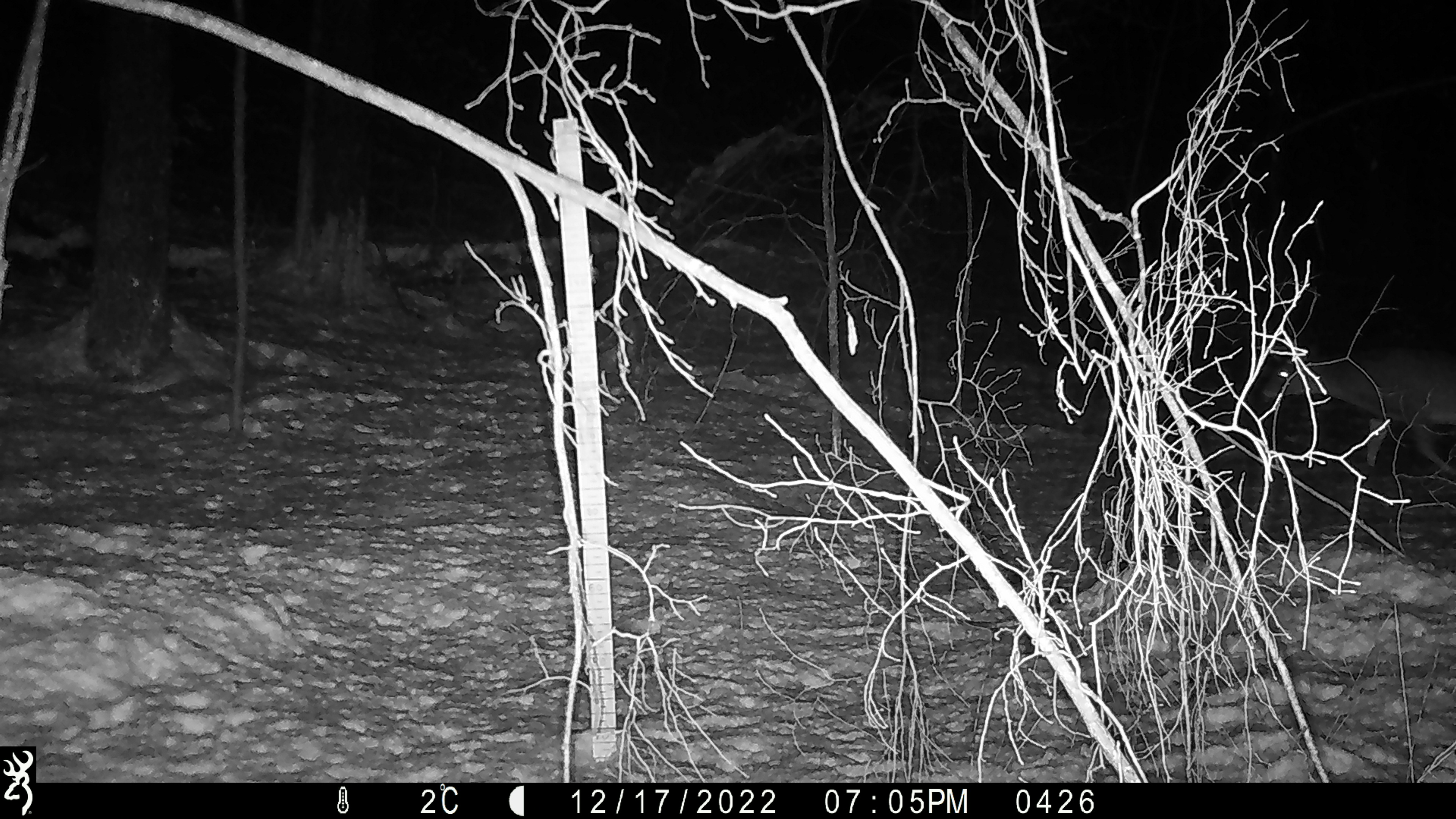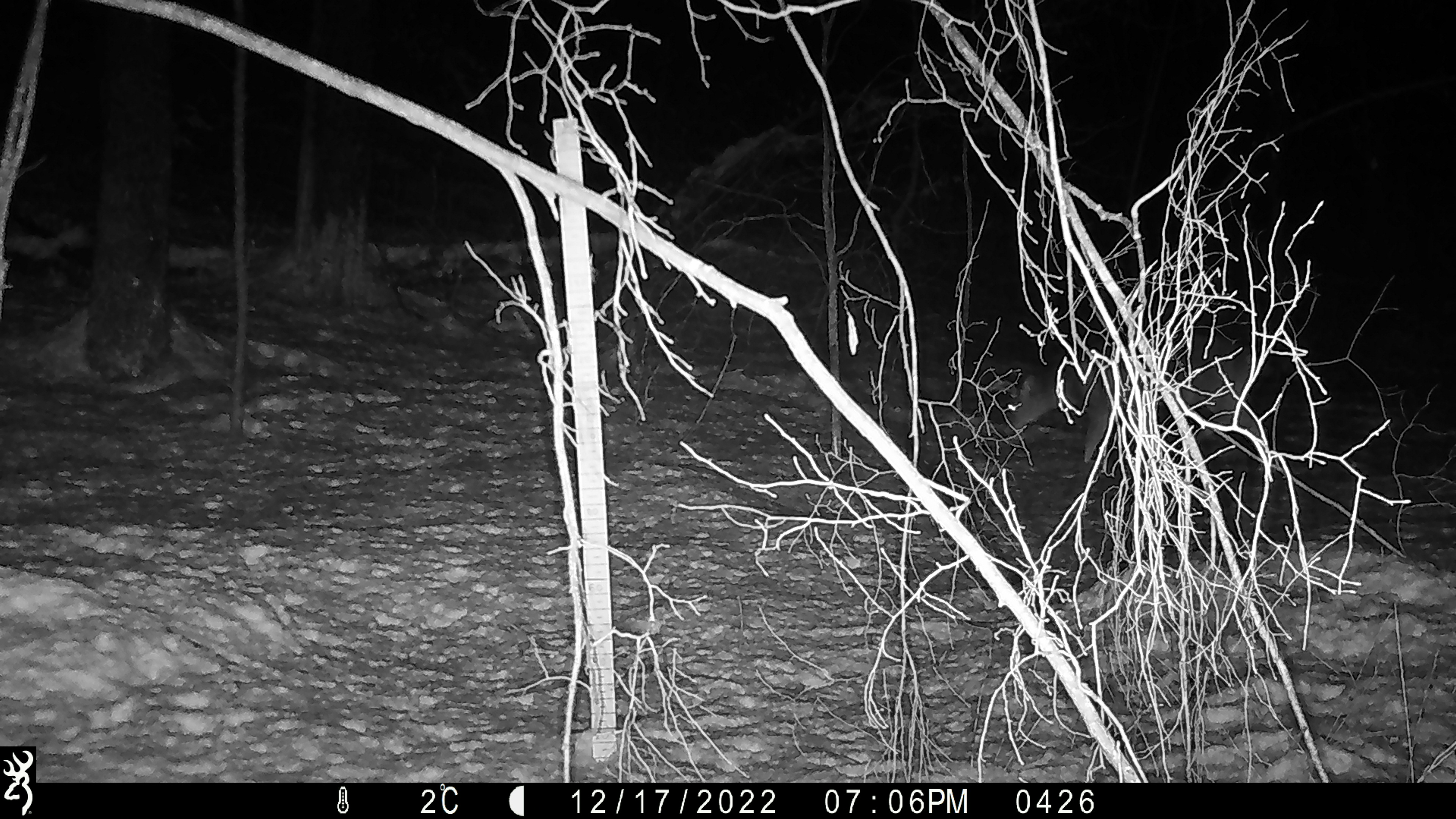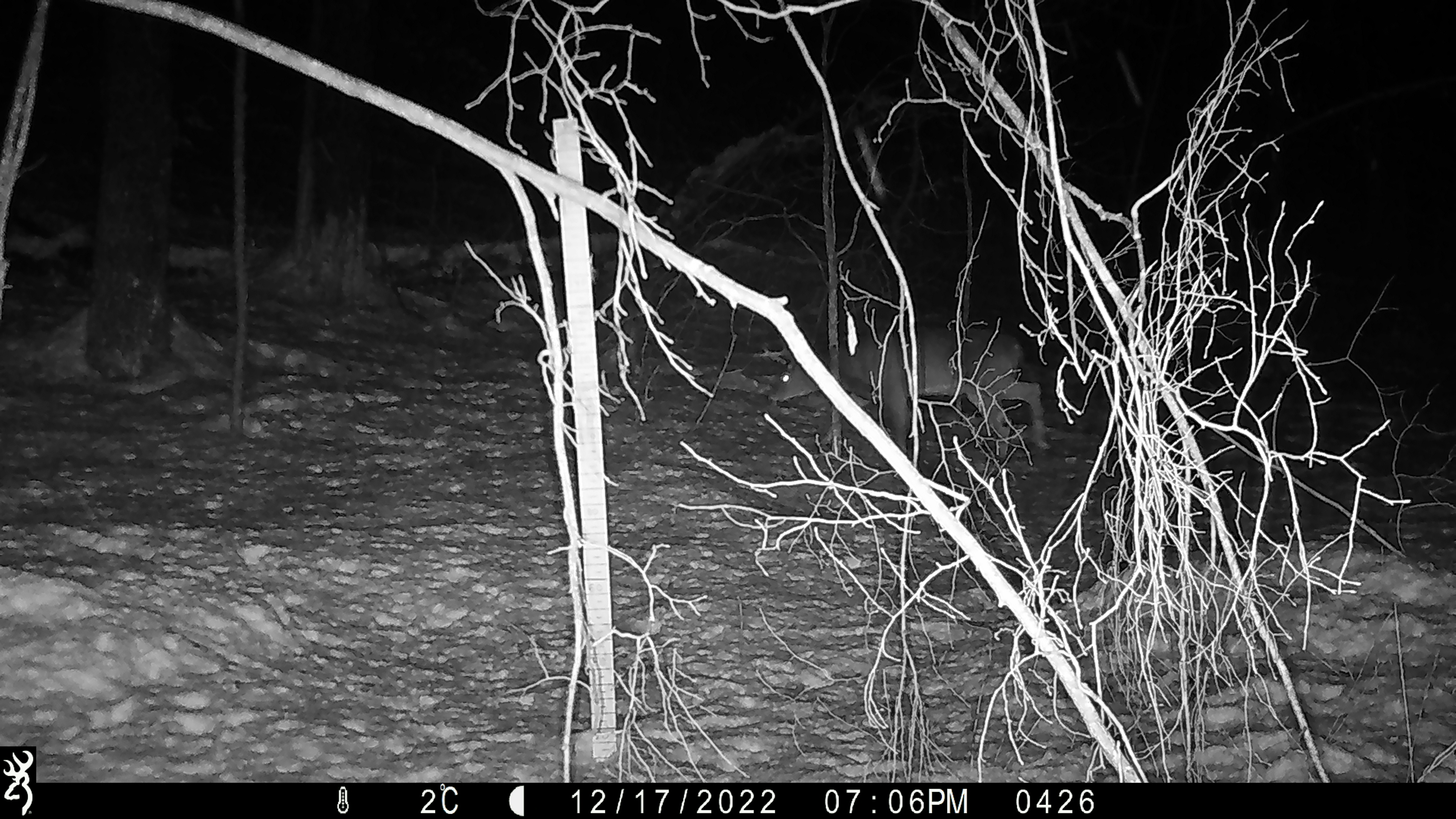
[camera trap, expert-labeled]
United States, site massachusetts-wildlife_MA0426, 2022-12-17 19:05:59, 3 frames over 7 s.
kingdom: Animalia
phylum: Chordata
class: Mammalia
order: Artiodactyla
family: Cervidae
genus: Odocoileus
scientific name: Odocoileus virginianus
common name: white-tailed deer